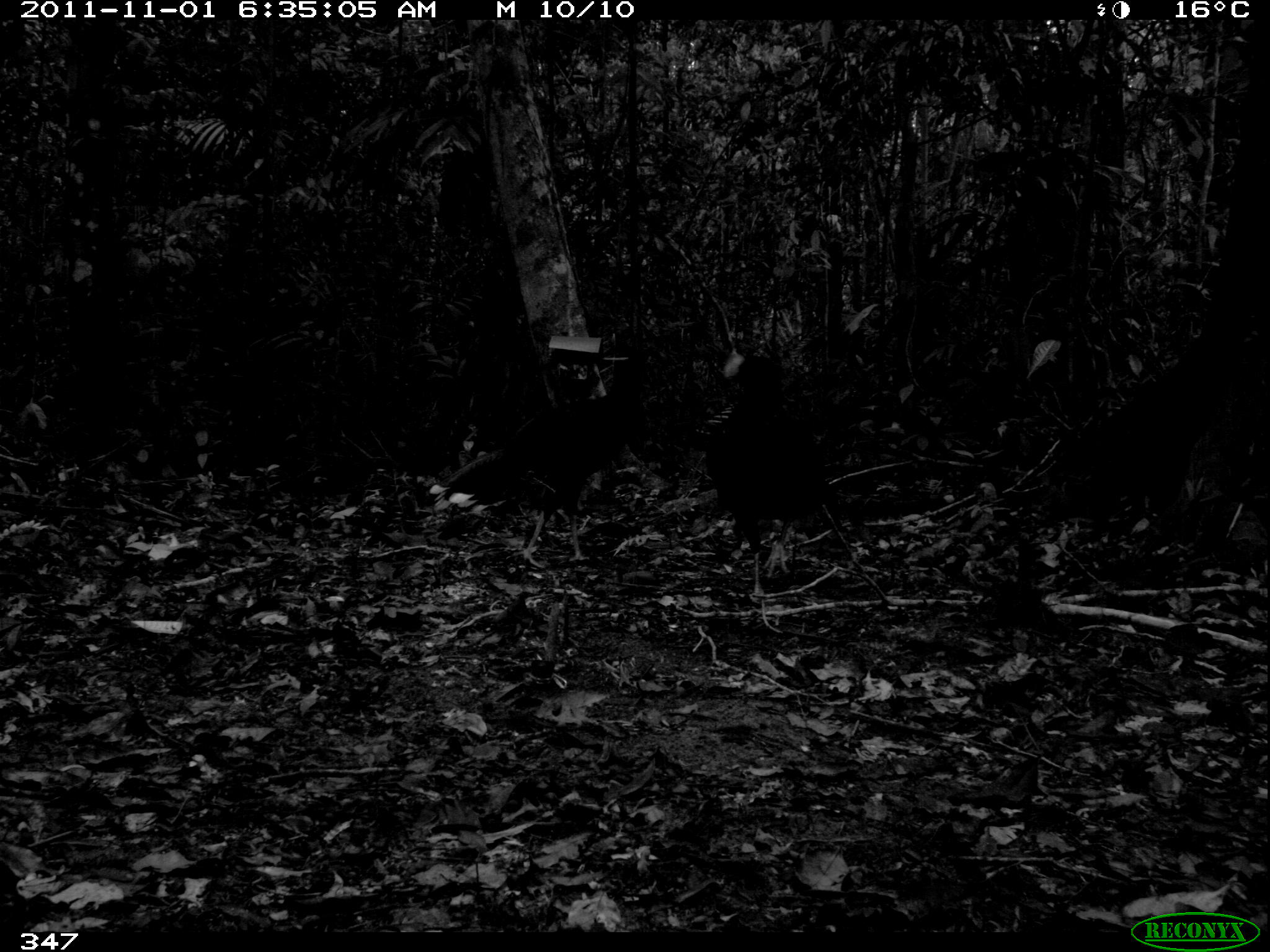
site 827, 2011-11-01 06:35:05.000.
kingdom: Animalia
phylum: Chordata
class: Aves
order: Galliformes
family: Cracidae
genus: Mitu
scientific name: Mitu tuberosum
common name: razor-billed curassow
Mitu tuberosum (razor-billed curassow).